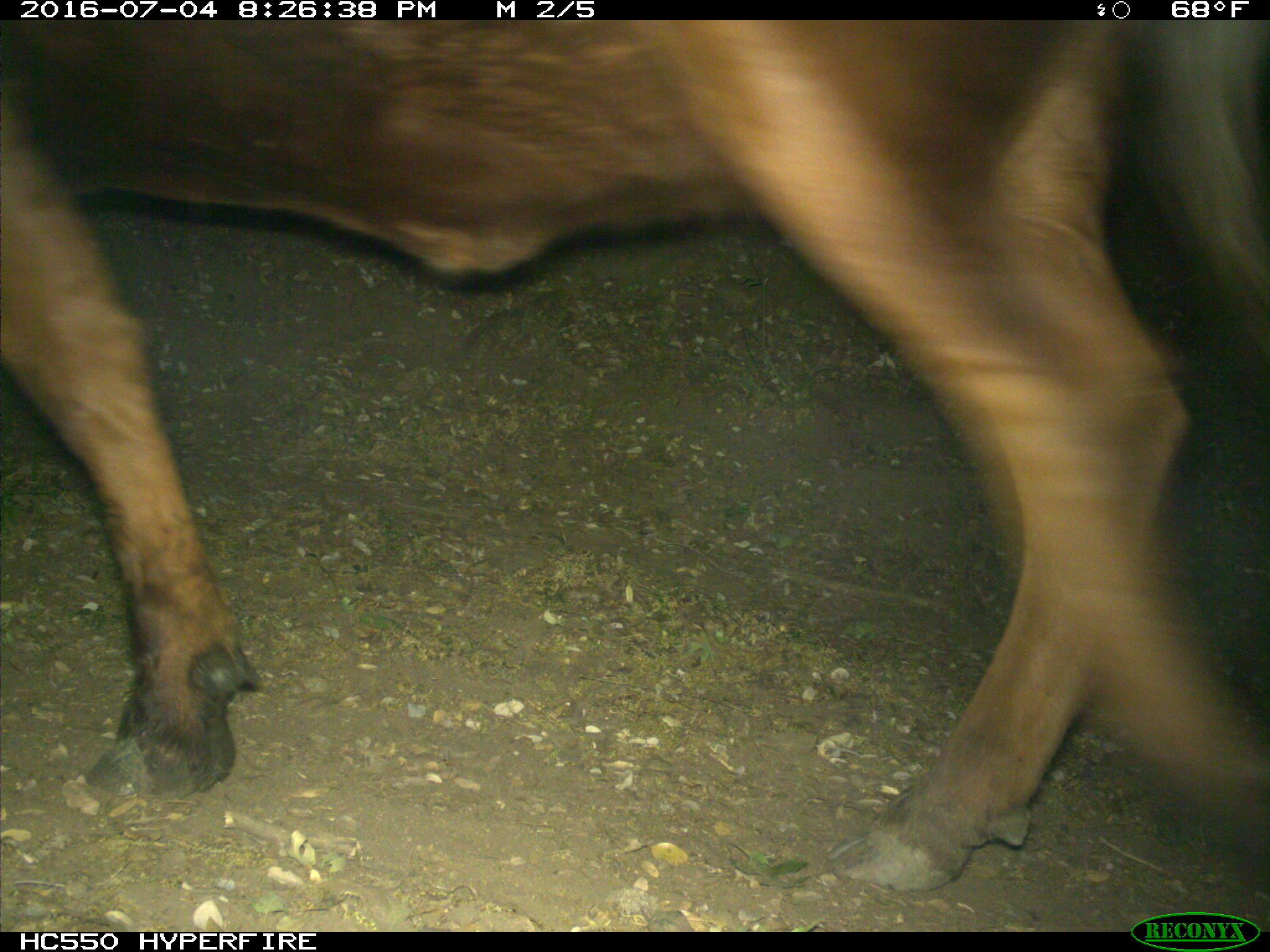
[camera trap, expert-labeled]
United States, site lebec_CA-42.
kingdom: Animalia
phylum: Chordata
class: Mammalia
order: Artiodactyla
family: Bovidae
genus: Bos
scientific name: Bos taurus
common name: domestic cow